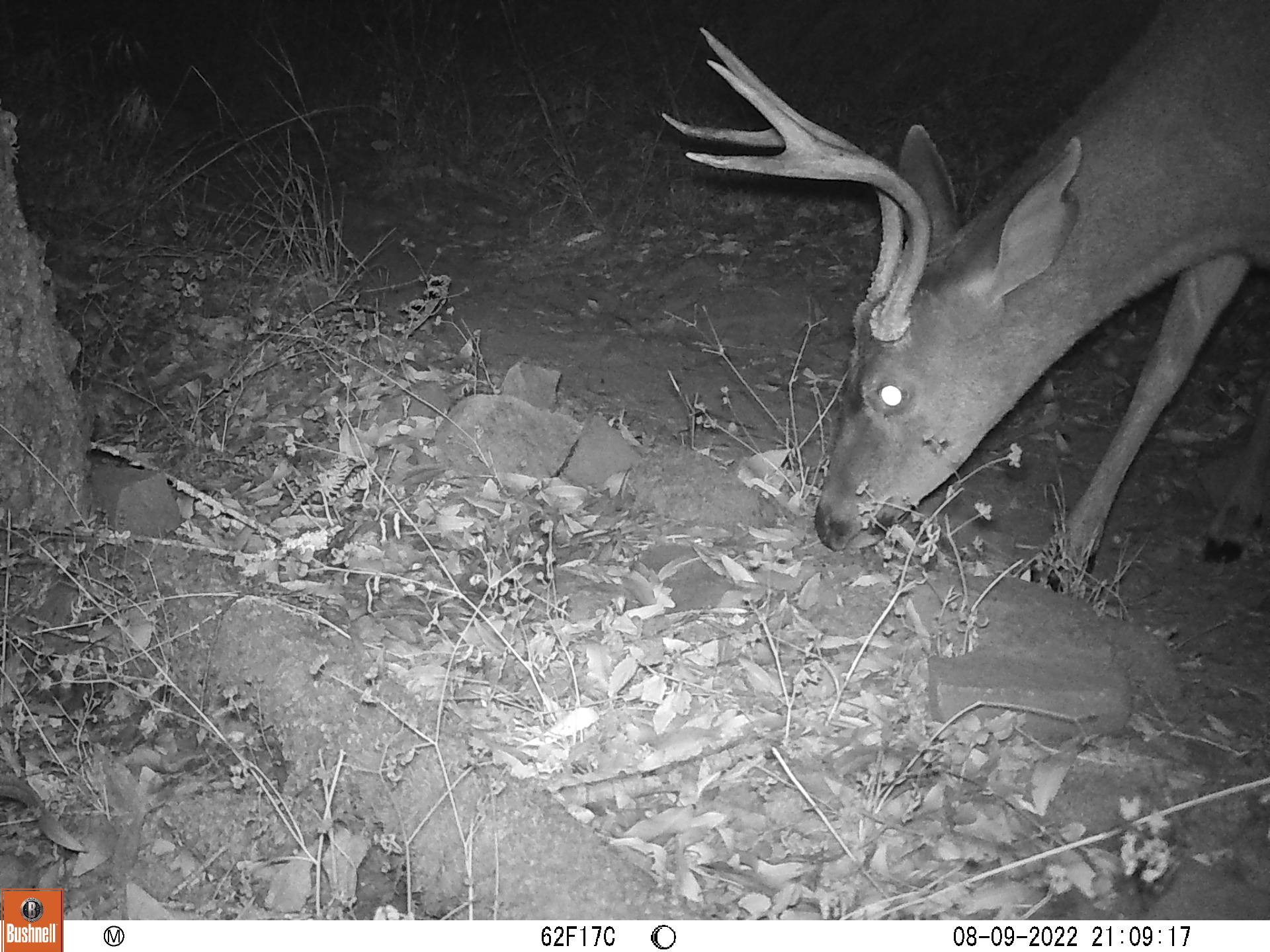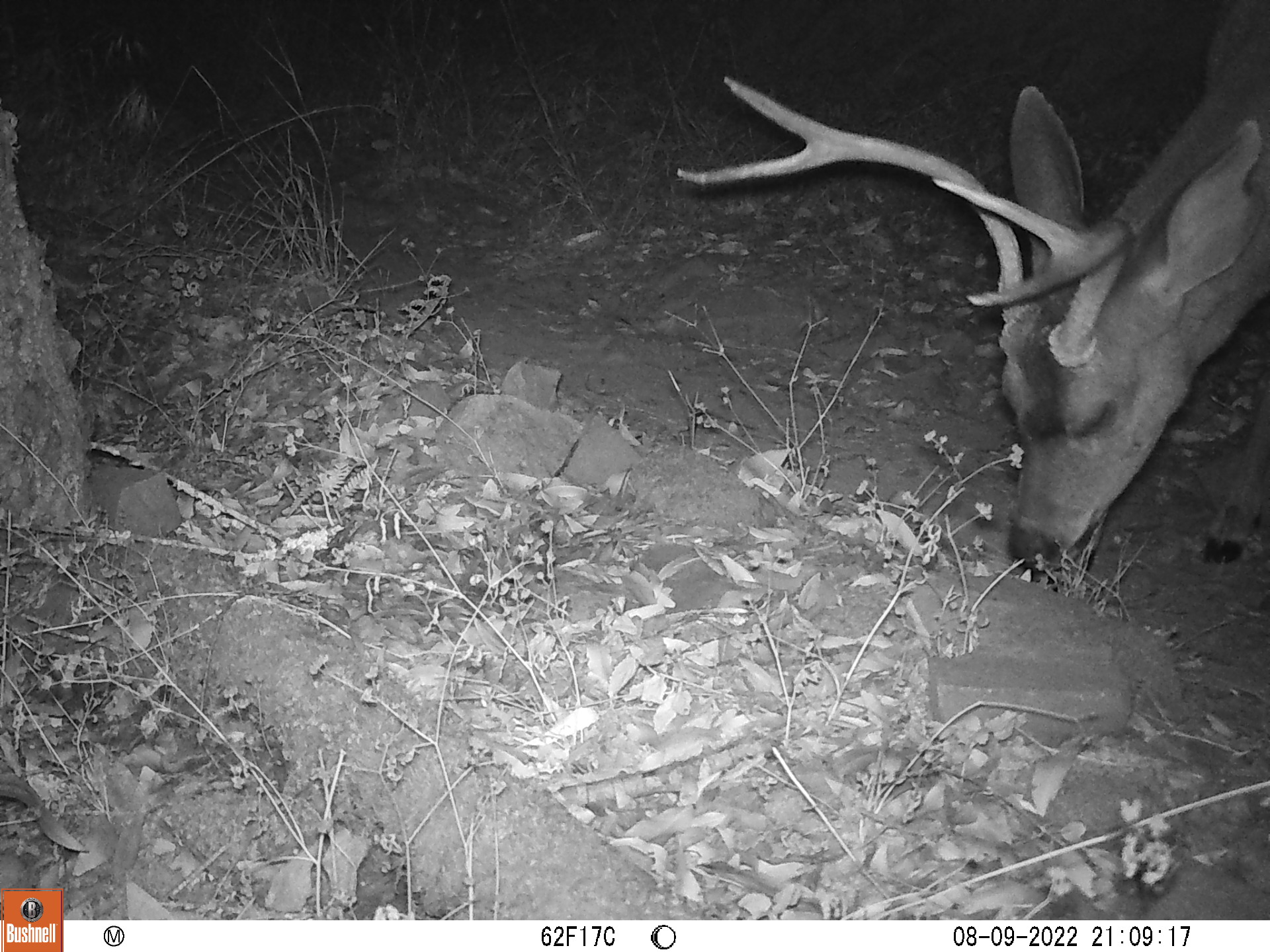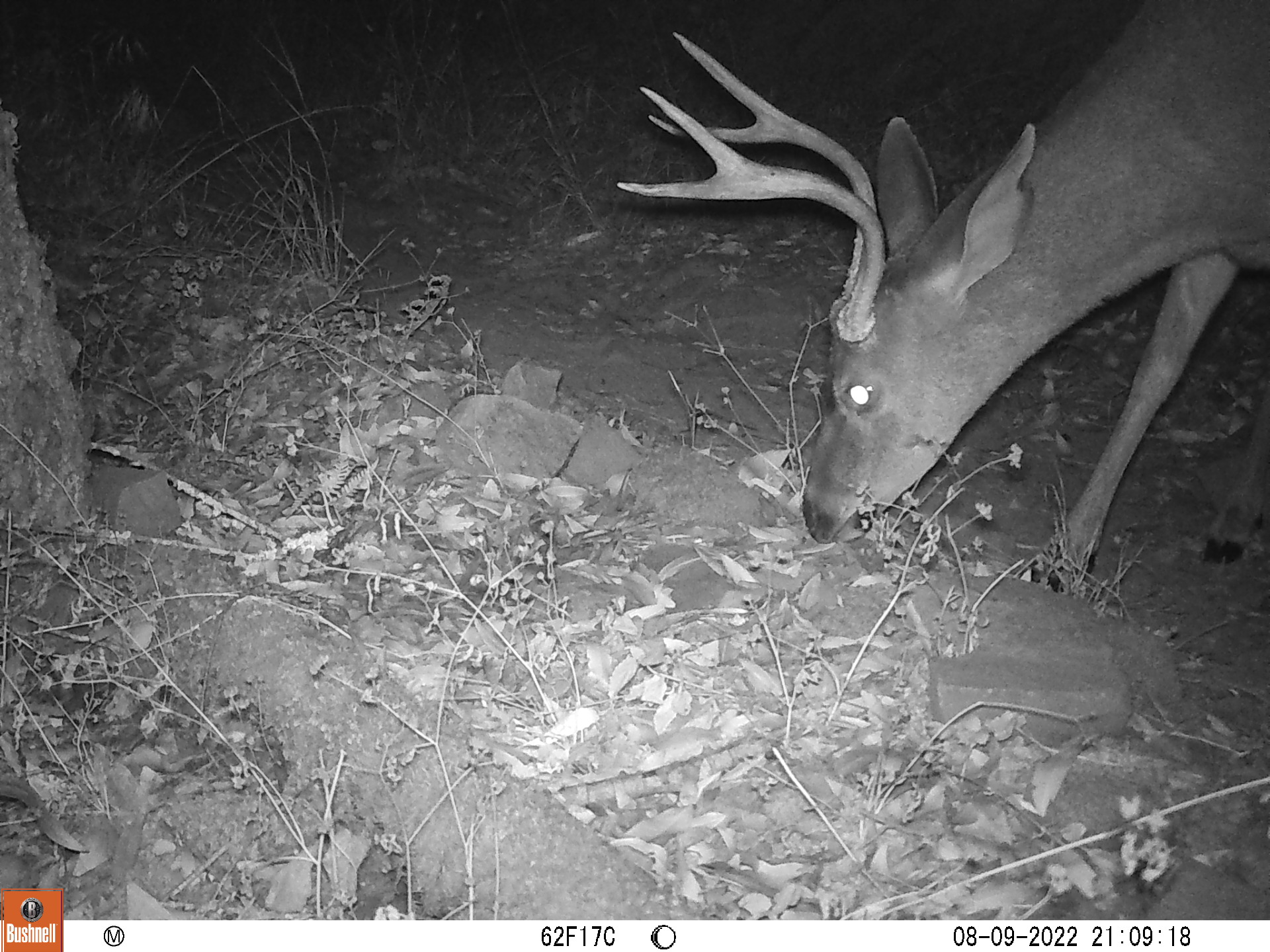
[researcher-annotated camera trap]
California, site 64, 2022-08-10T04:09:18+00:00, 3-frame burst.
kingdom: Animalia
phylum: Chordata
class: Mammalia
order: Artiodactyla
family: Cervidae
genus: Odocoileus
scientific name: Odocoileus hemionus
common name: mule deer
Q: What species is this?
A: Mule deer (Odocoileus hemionus).